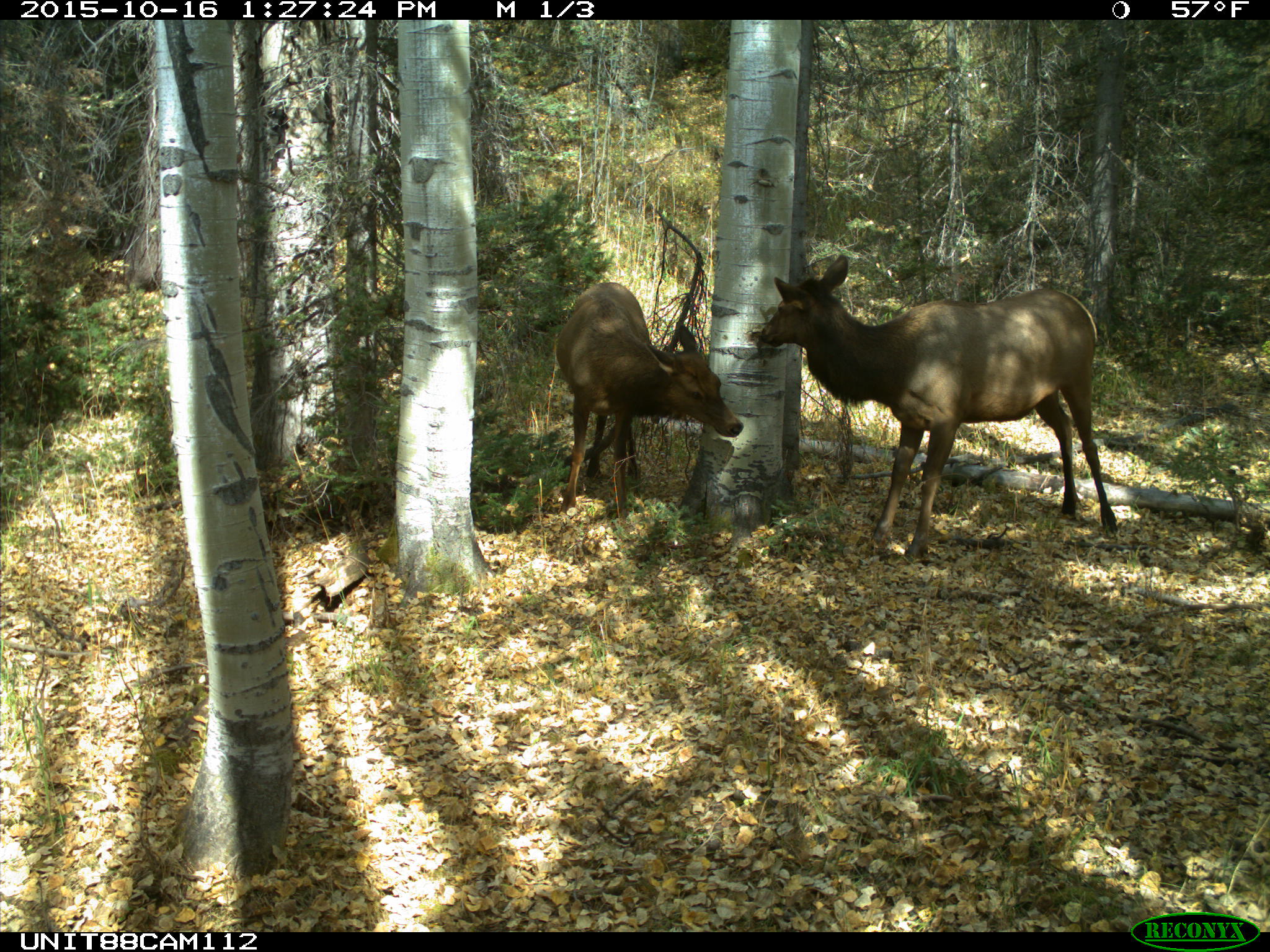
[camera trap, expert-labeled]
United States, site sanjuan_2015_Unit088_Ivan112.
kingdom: Animalia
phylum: Chordata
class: Mammalia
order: Artiodactyla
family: Cervidae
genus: Cervus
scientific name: Cervus elaphus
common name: red deer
Cervus elaphus (red deer).